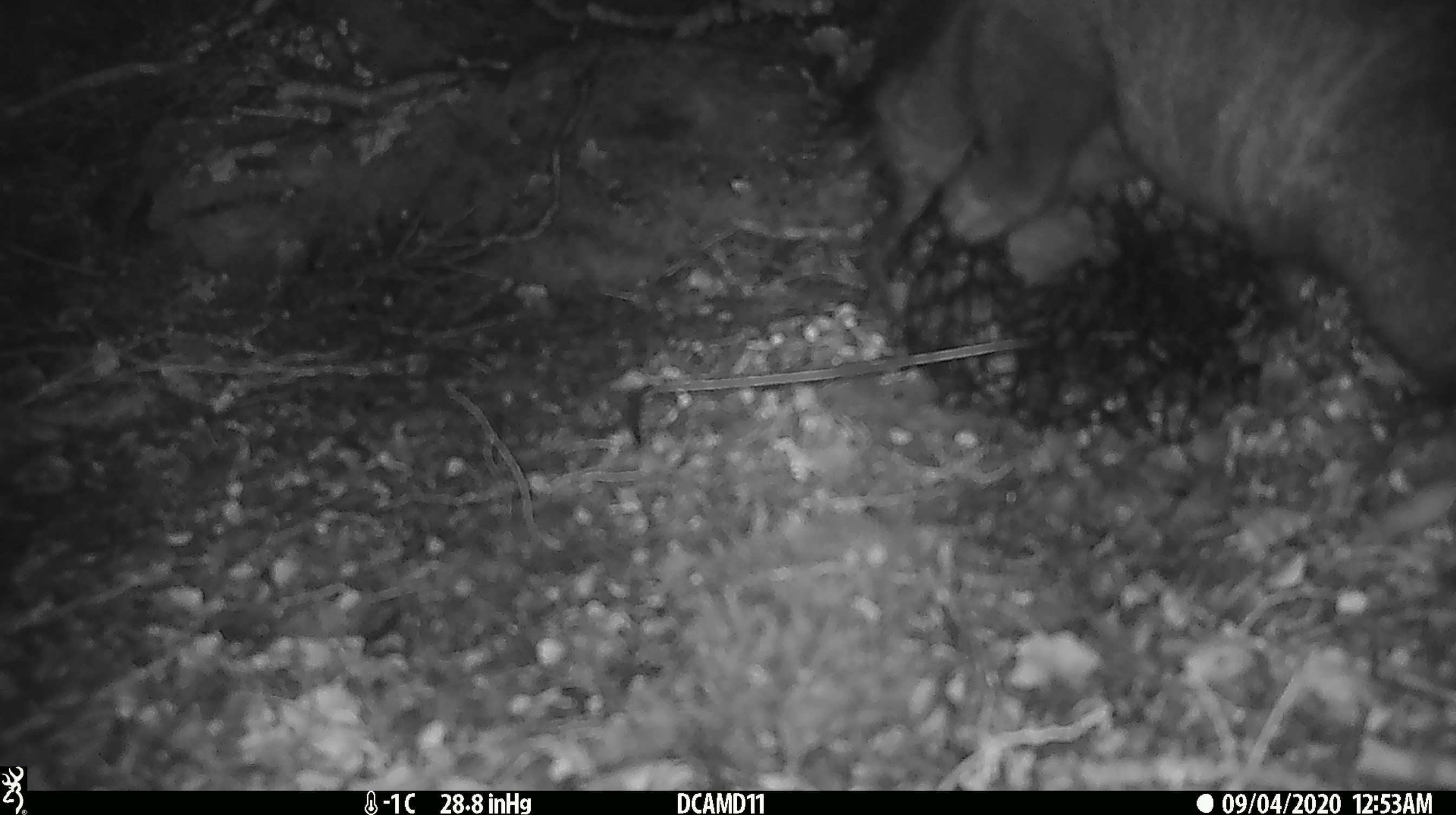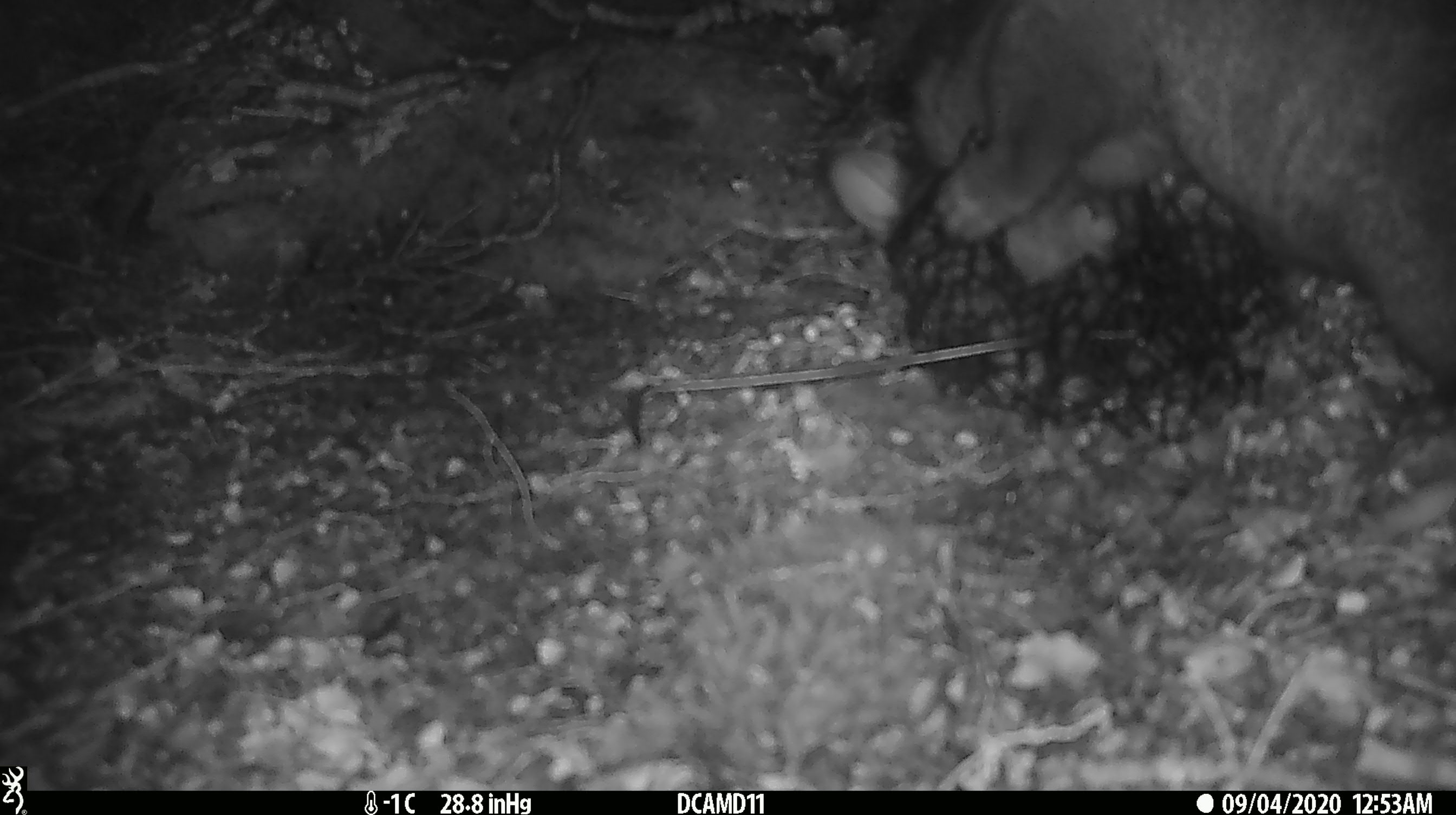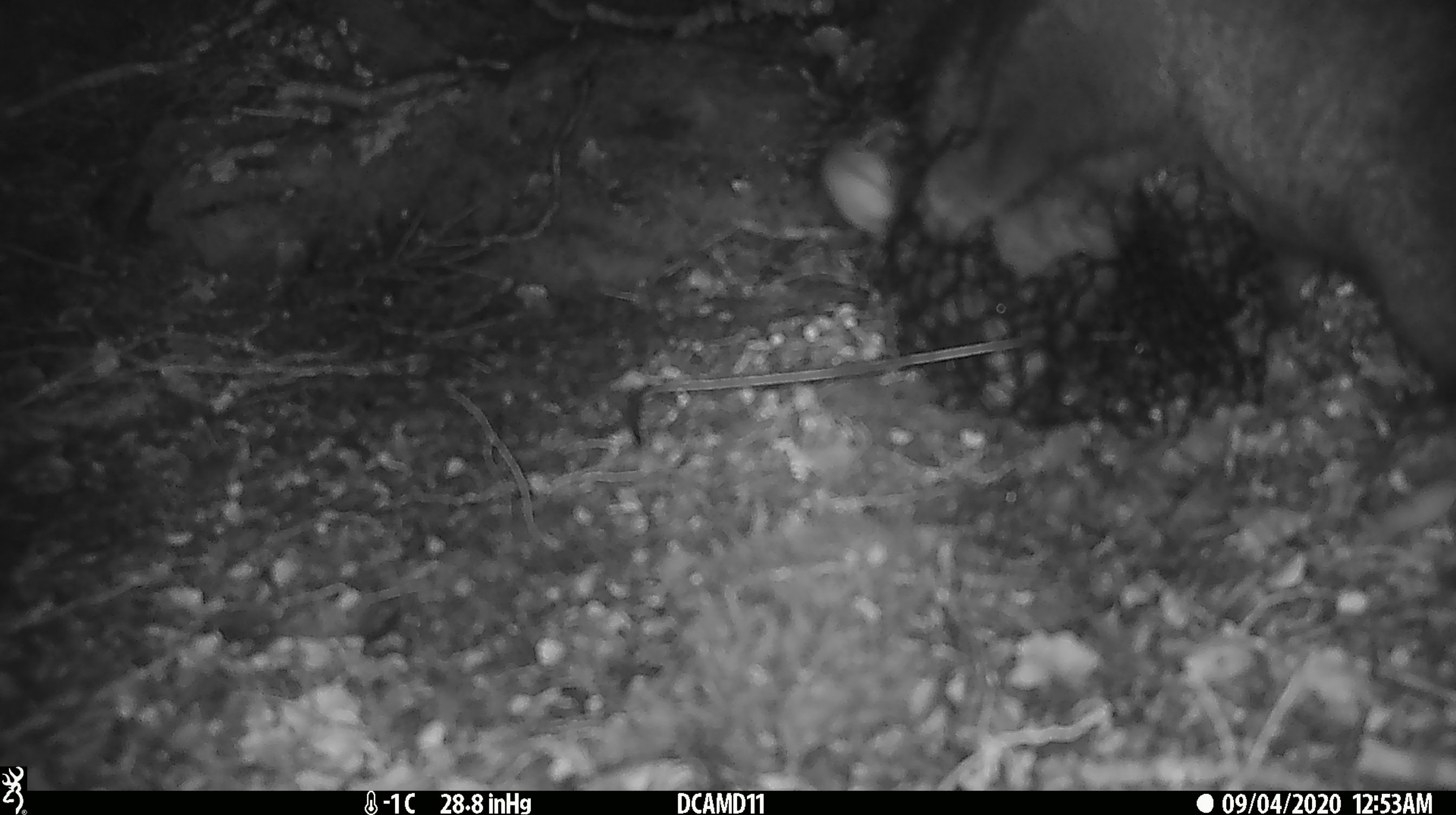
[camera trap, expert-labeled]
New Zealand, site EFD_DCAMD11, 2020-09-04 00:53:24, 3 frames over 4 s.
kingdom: Animalia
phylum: Chordata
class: Mammalia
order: Diprotodontia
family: Phalangeridae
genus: Trichosurus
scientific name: Trichosurus vulpecula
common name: common brushtail possum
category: possum